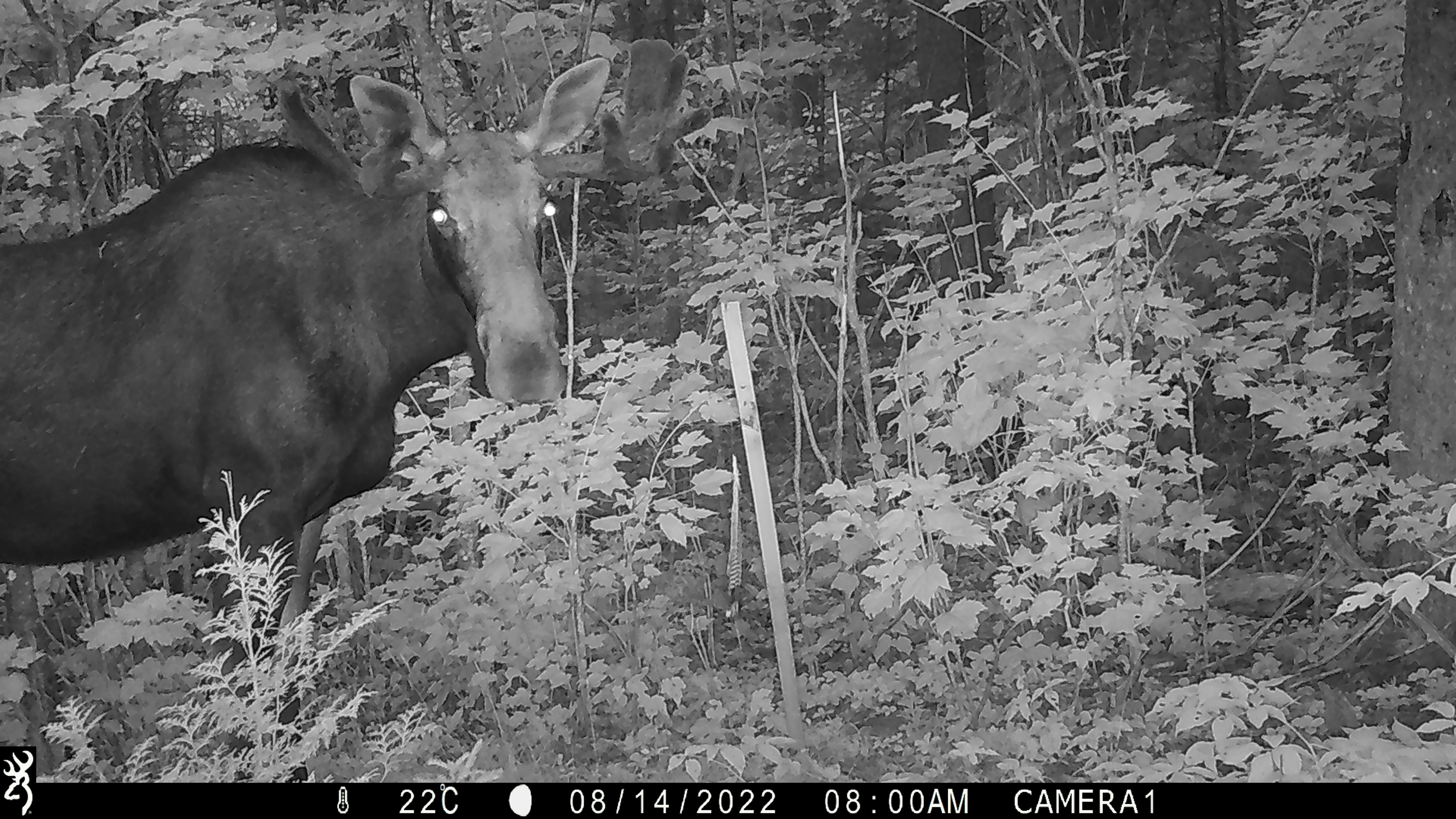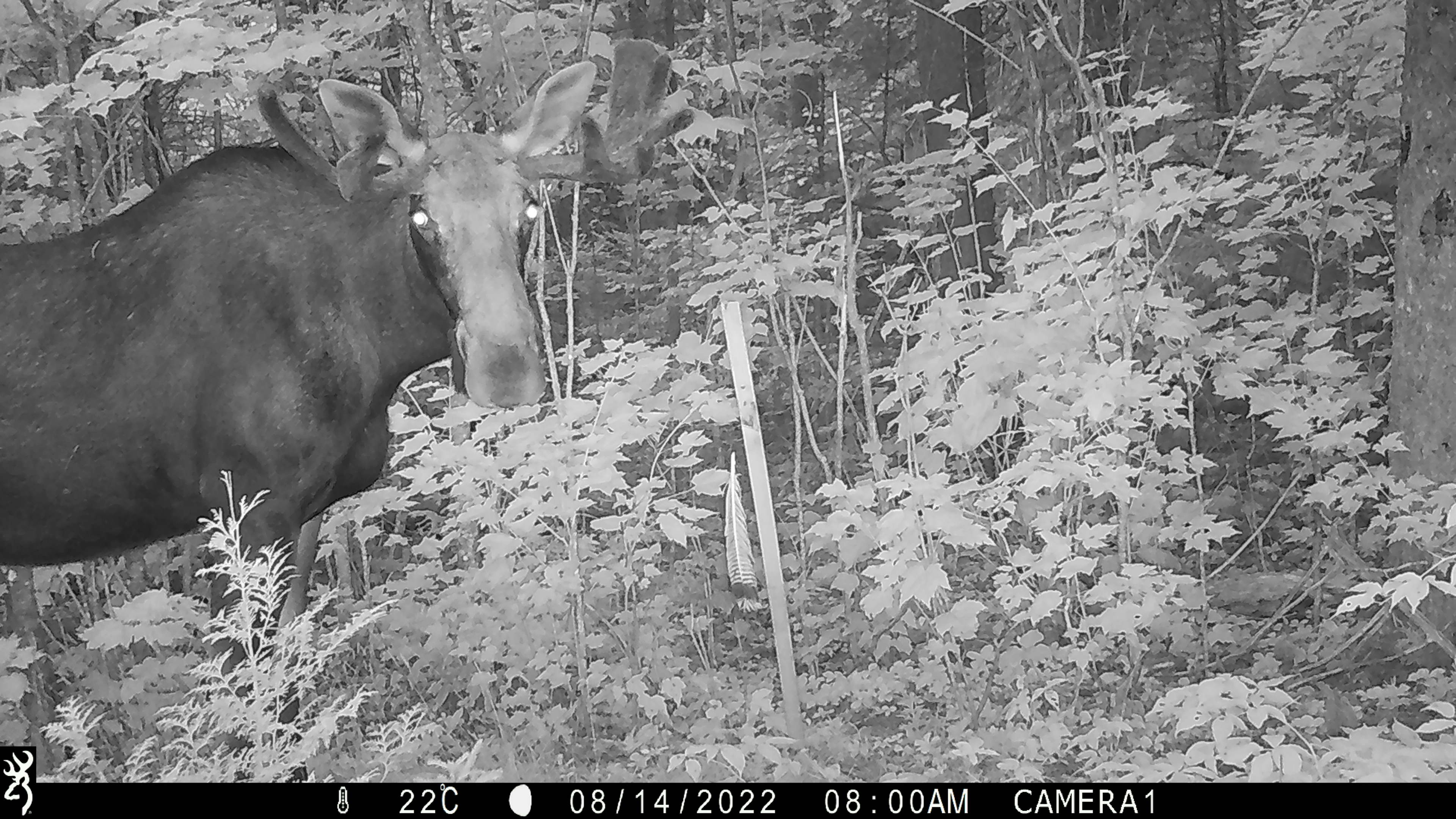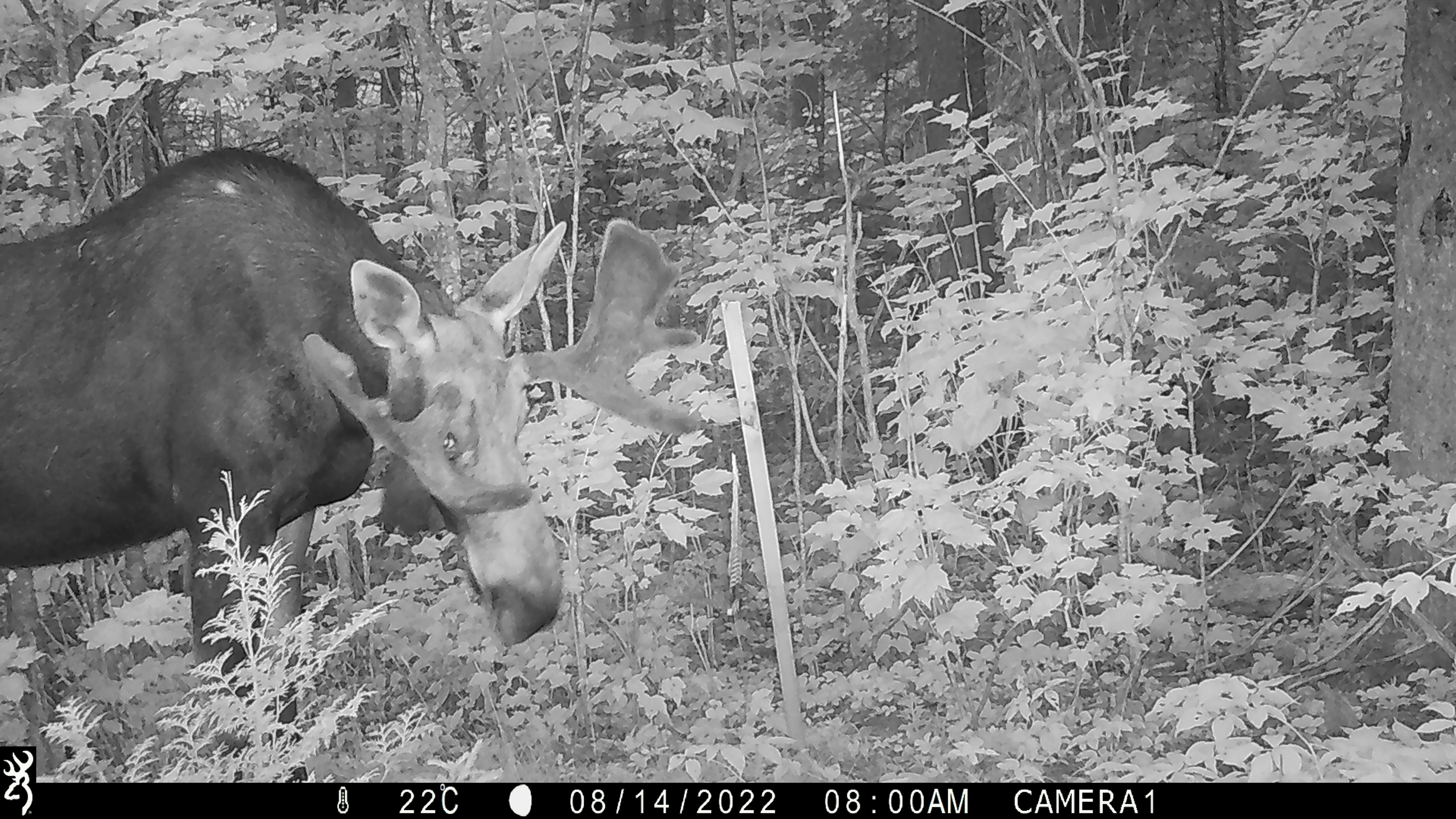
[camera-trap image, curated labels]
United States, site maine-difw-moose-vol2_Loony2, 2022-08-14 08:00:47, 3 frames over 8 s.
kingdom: Animalia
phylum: Chordata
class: Mammalia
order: Artiodactyla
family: Cervidae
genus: Alces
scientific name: Alces alces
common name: moose